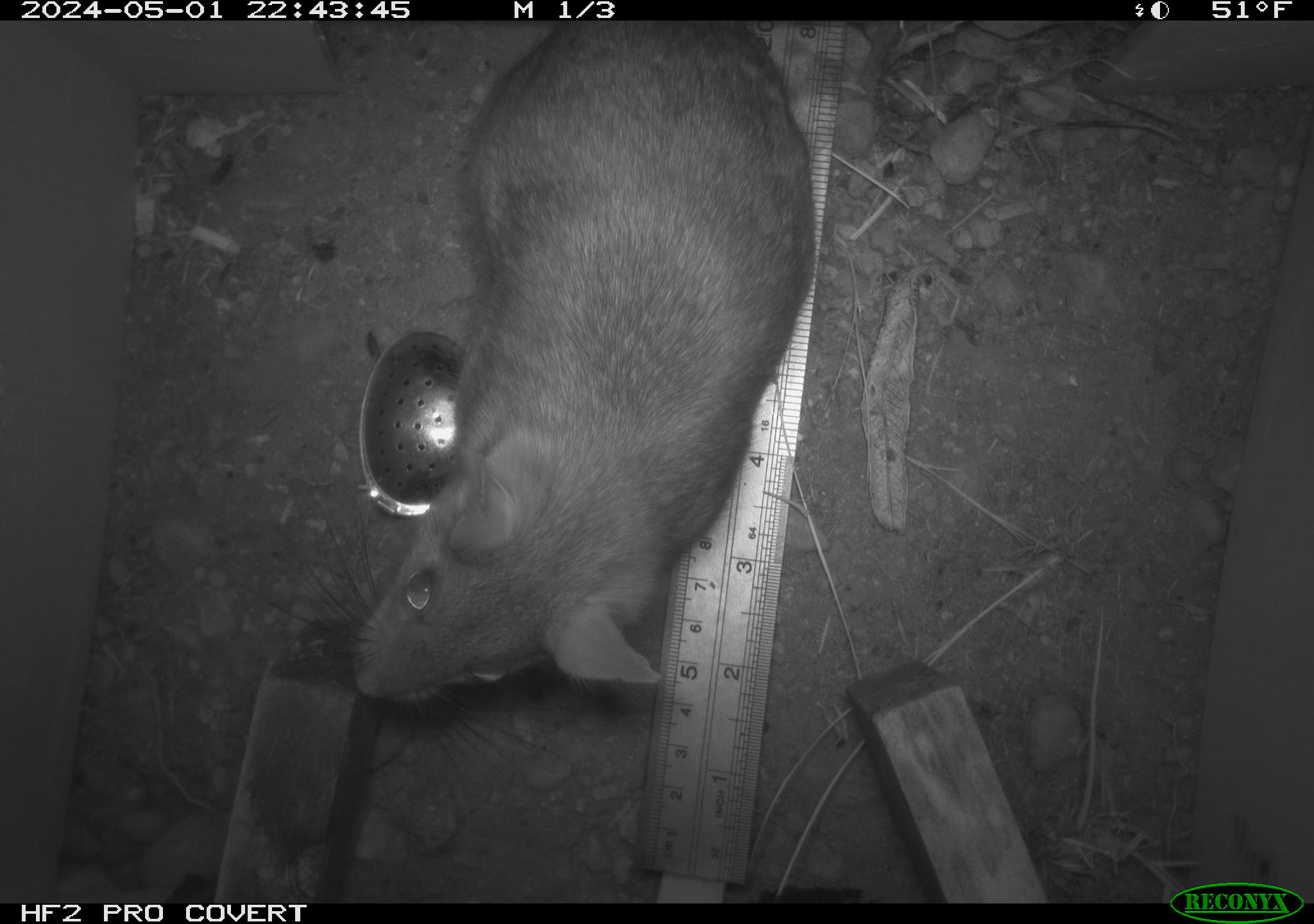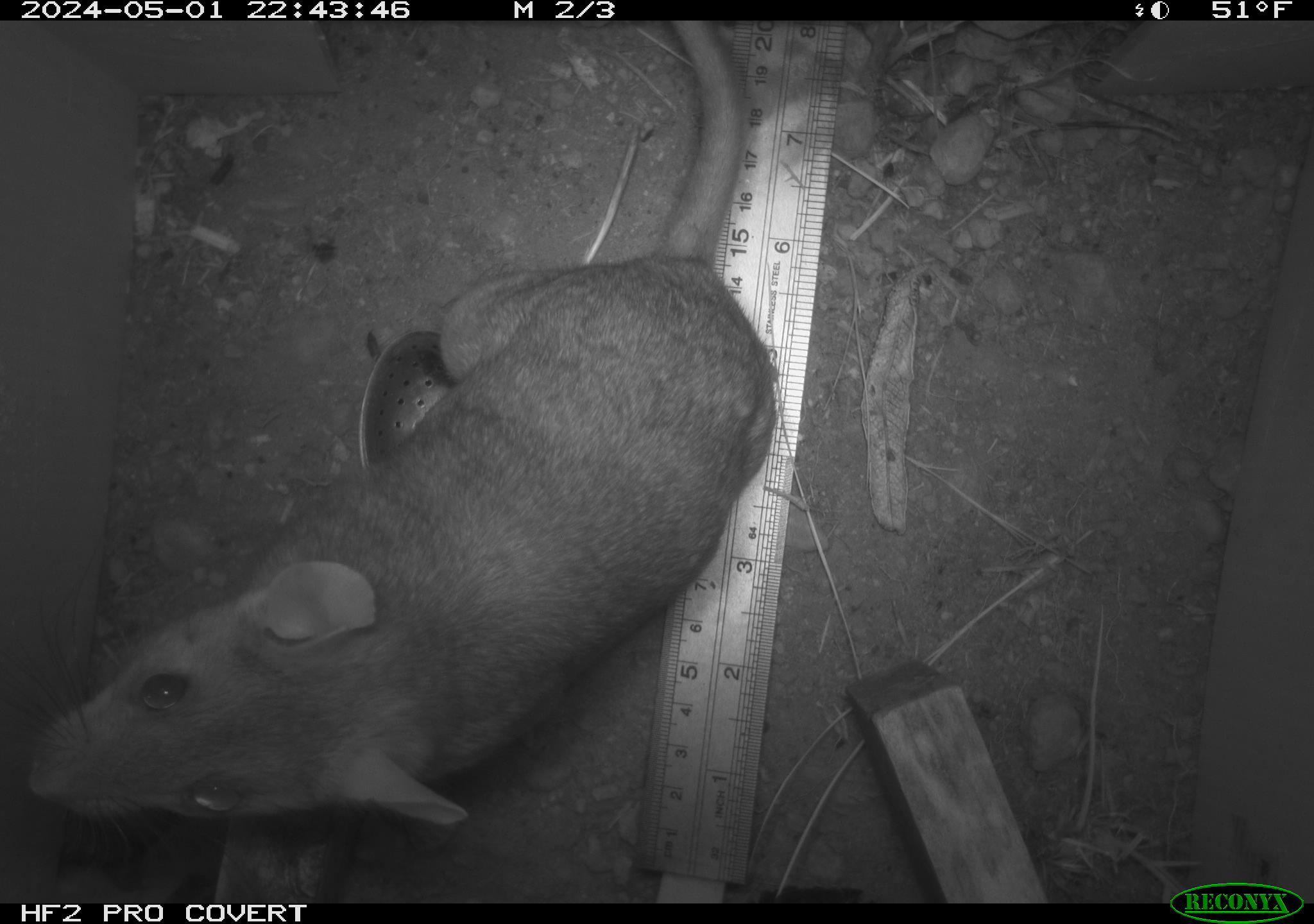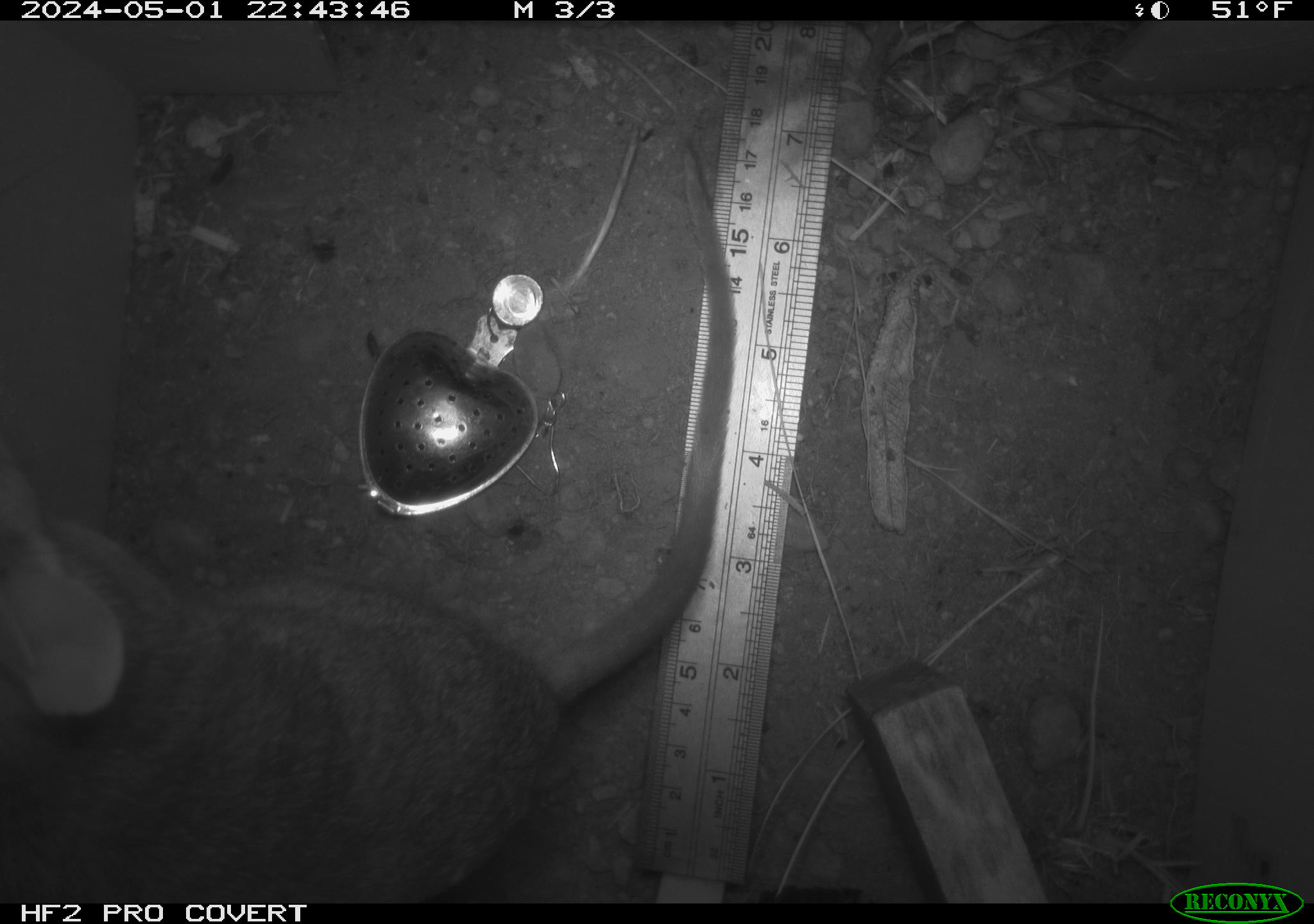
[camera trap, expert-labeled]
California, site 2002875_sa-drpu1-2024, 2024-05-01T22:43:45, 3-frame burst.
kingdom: Animalia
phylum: Chordata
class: Mammalia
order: Rodentia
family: Cricetidae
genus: Neotoma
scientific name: Neotoma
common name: pack rat or woodrat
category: neotoma species